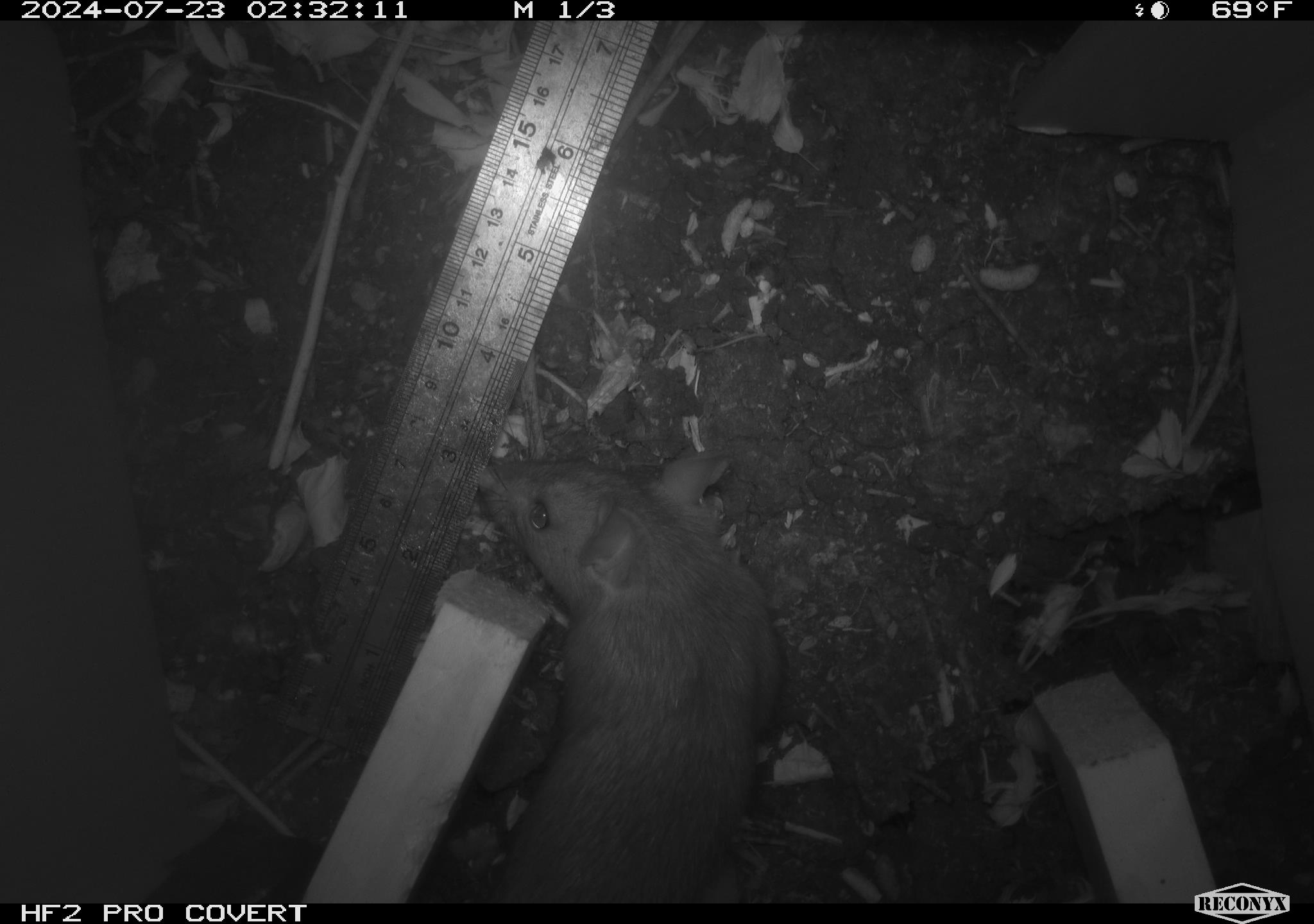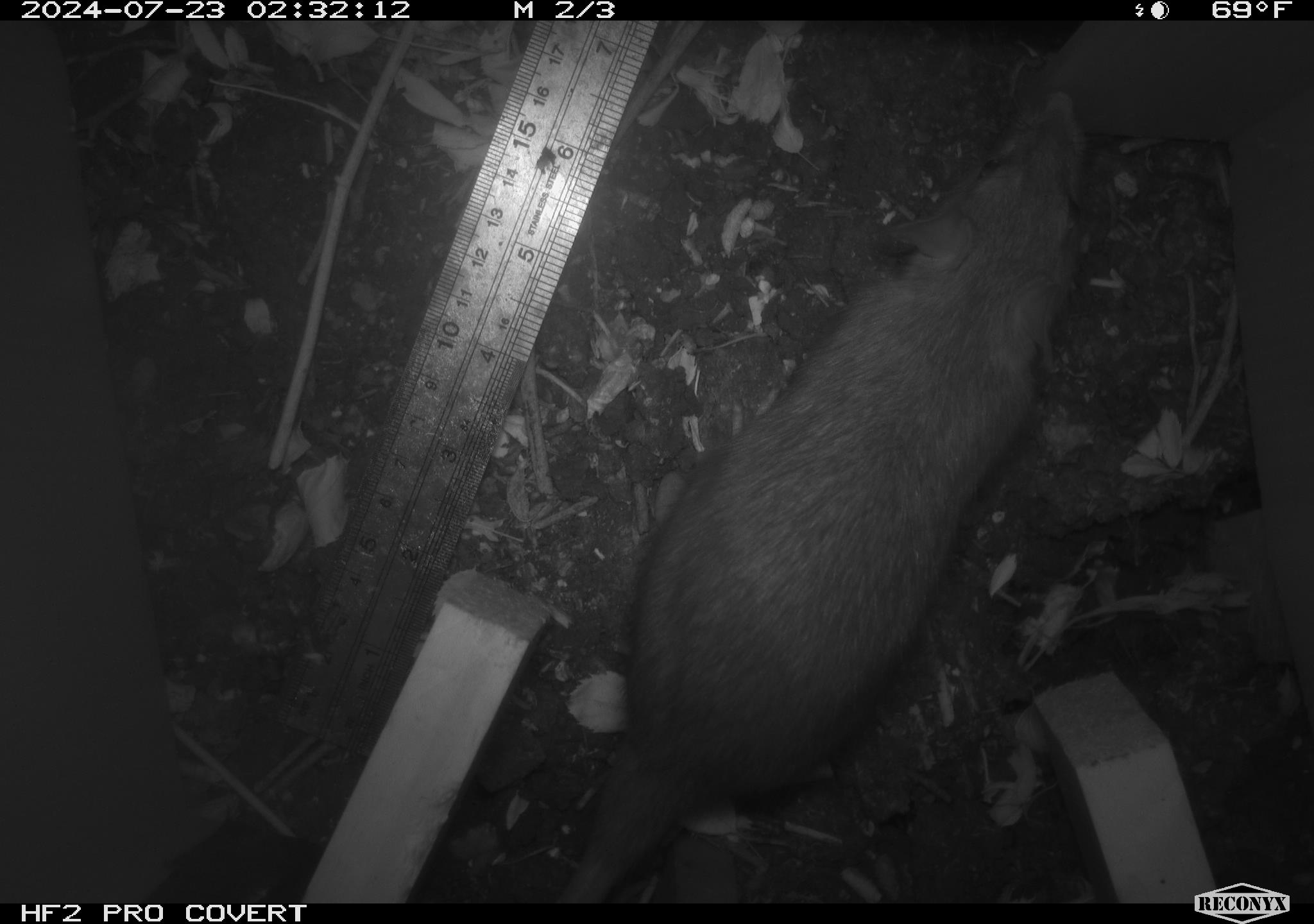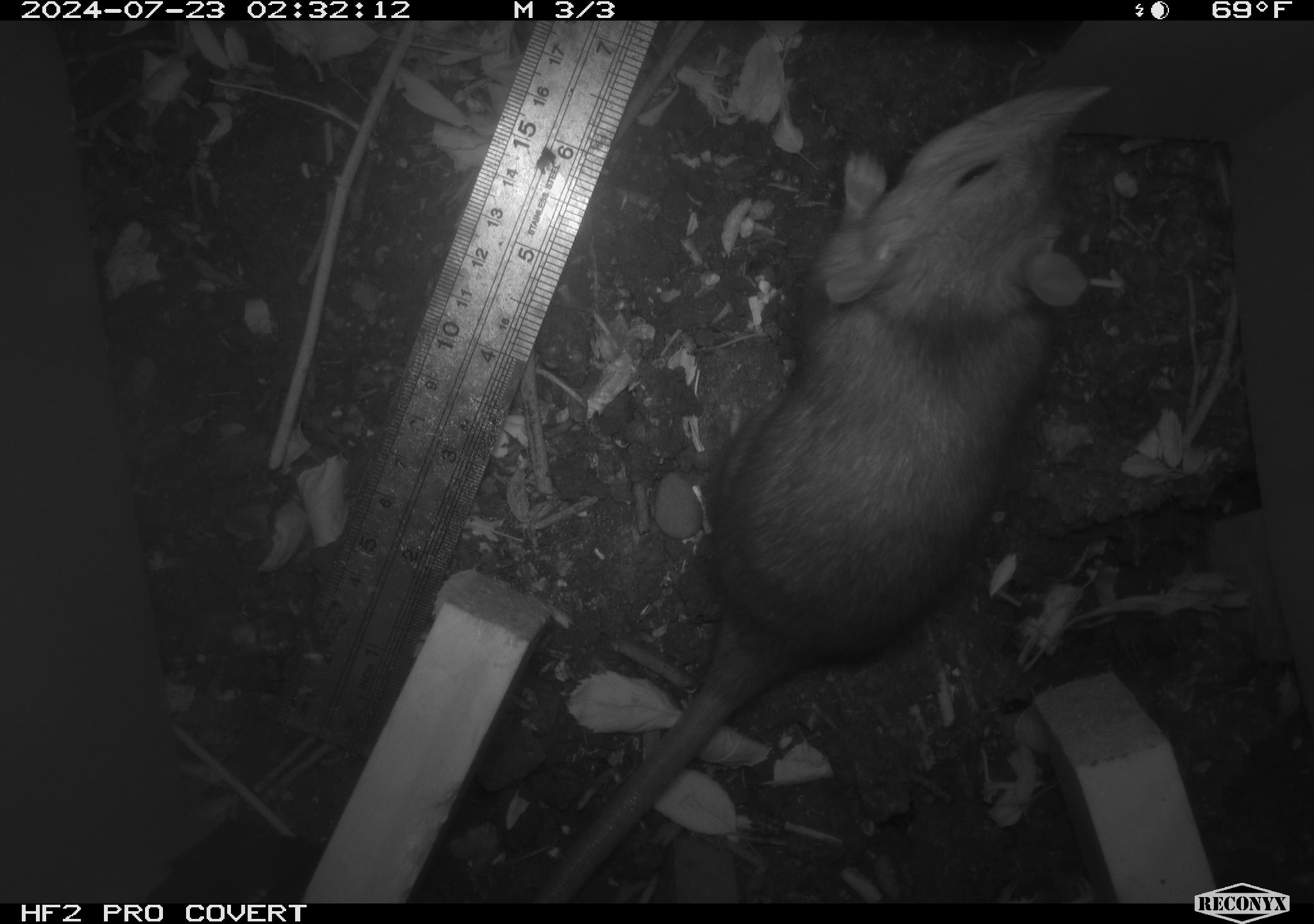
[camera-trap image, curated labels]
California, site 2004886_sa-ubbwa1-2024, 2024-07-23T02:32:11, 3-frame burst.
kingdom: Animalia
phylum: Chordata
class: Mammalia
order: Rodentia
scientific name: Rodentia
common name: woodrat or rat or mouse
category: woodrat or rat or mouse species